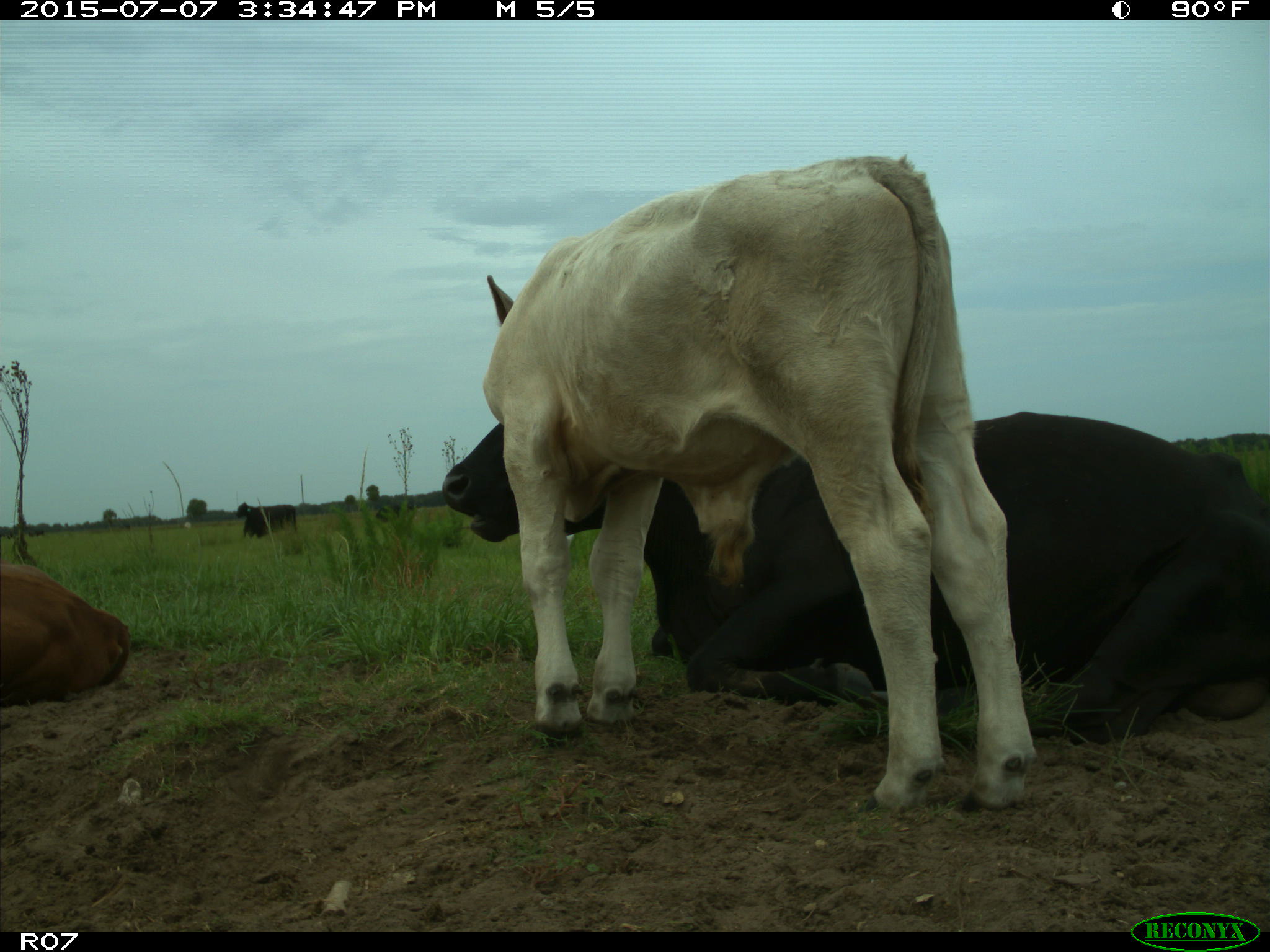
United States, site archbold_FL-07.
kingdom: Animalia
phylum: Chordata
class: Mammalia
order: Artiodactyla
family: Bovidae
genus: Bos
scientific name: Bos taurus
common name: domestic cow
Bos taurus (domestic cow).